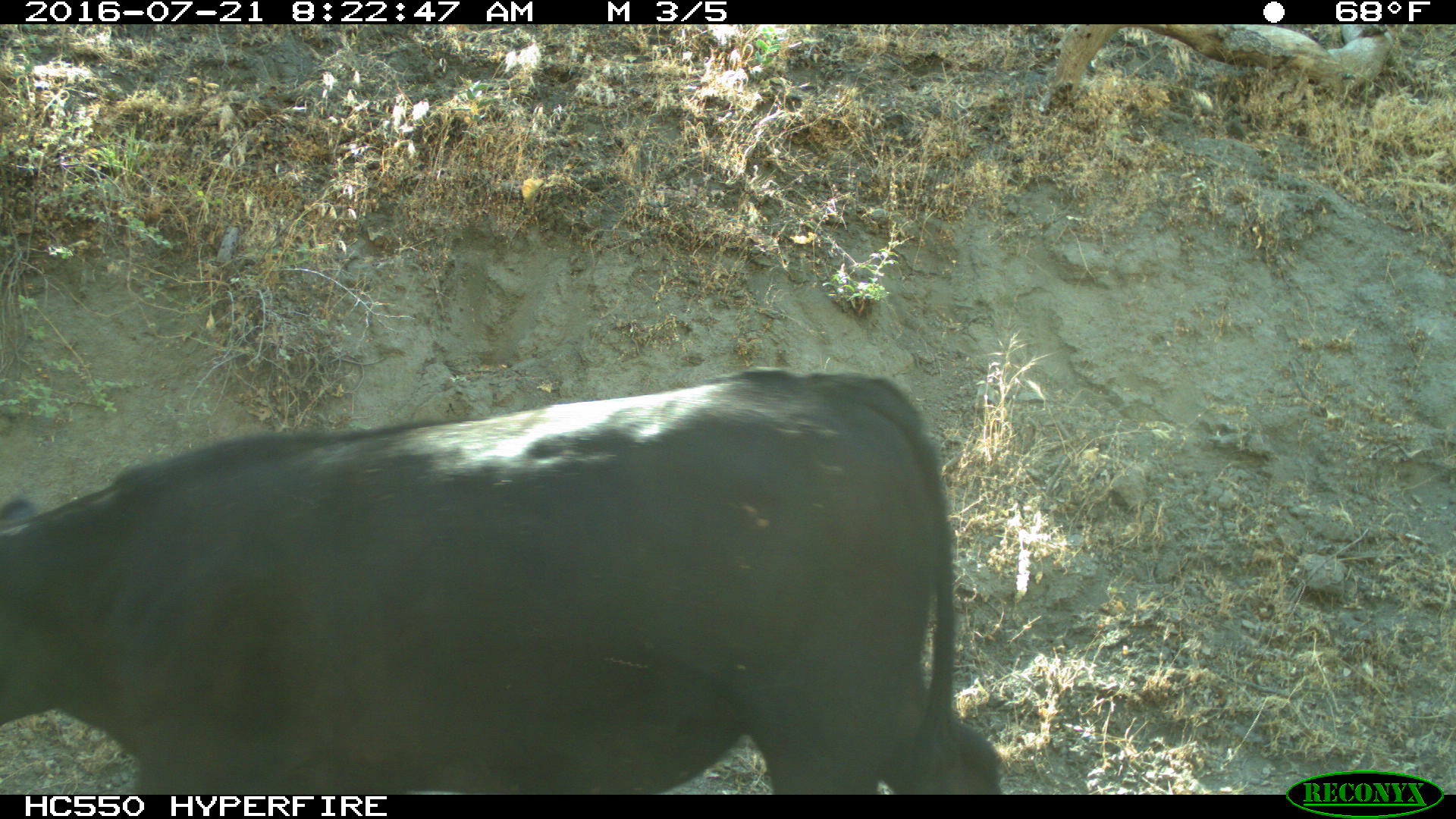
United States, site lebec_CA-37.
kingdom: Animalia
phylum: Chordata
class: Mammalia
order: Artiodactyla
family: Bovidae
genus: Bos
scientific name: Bos taurus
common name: domestic cow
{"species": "Bos taurus (domestic cow)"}